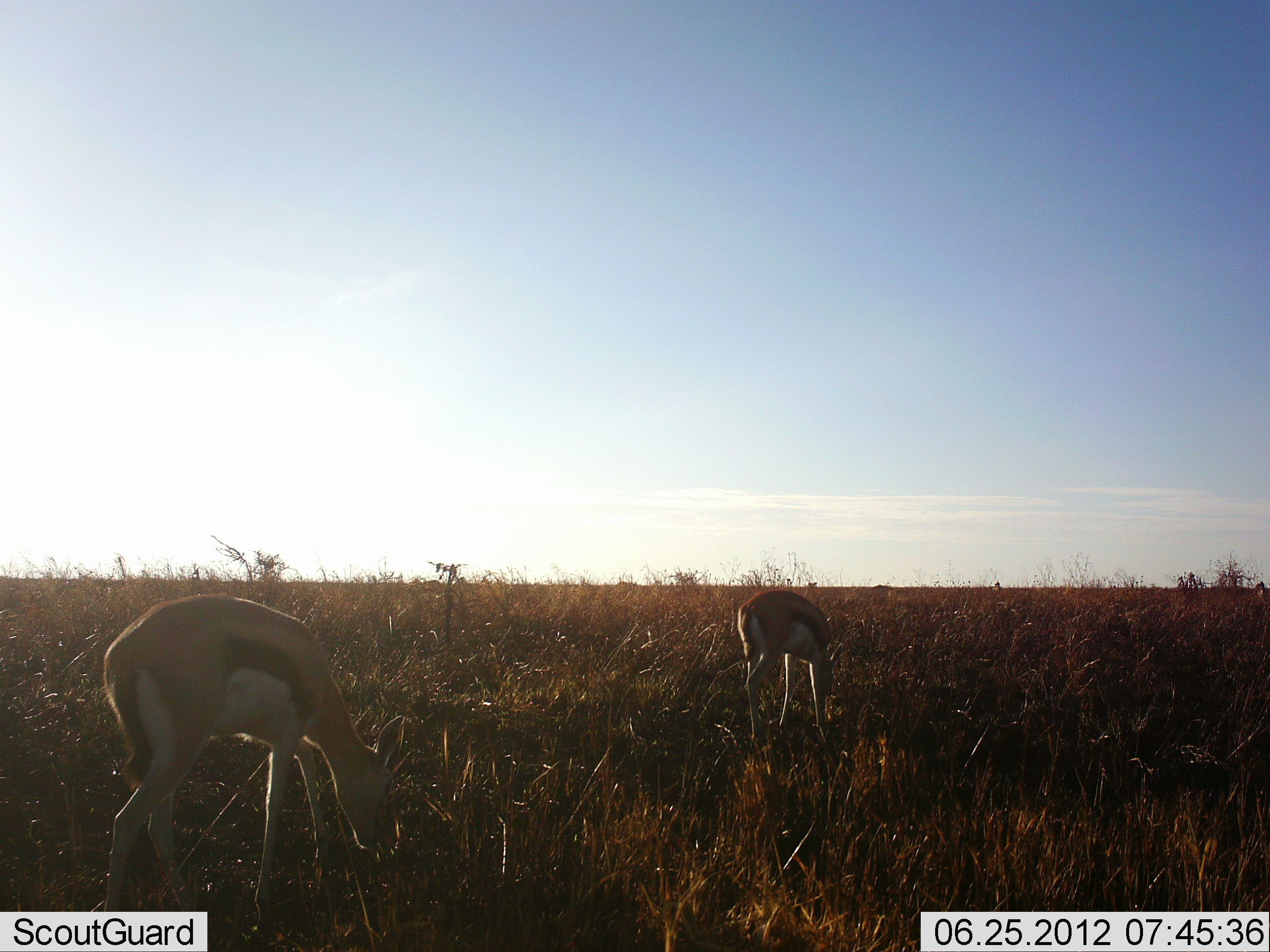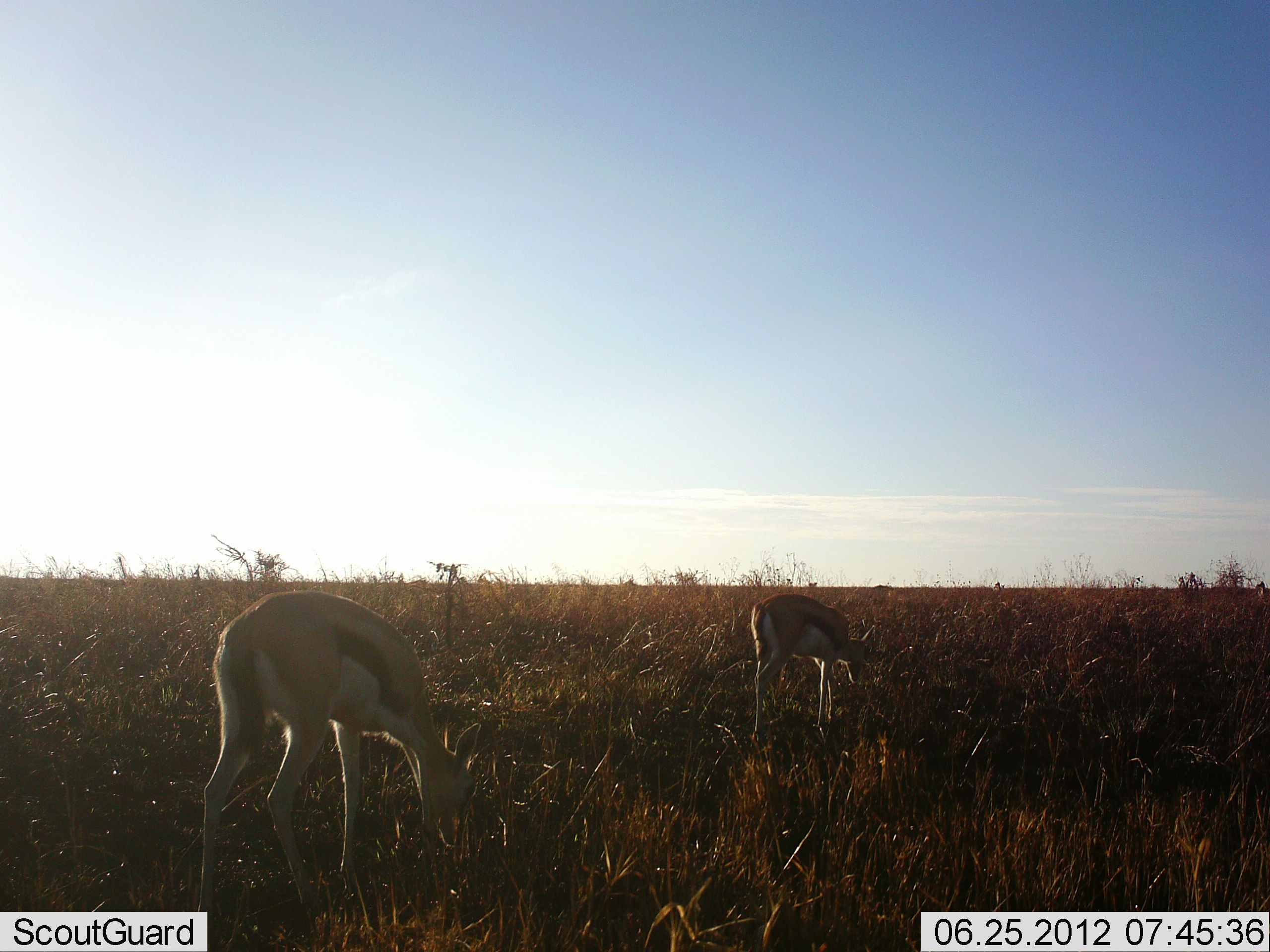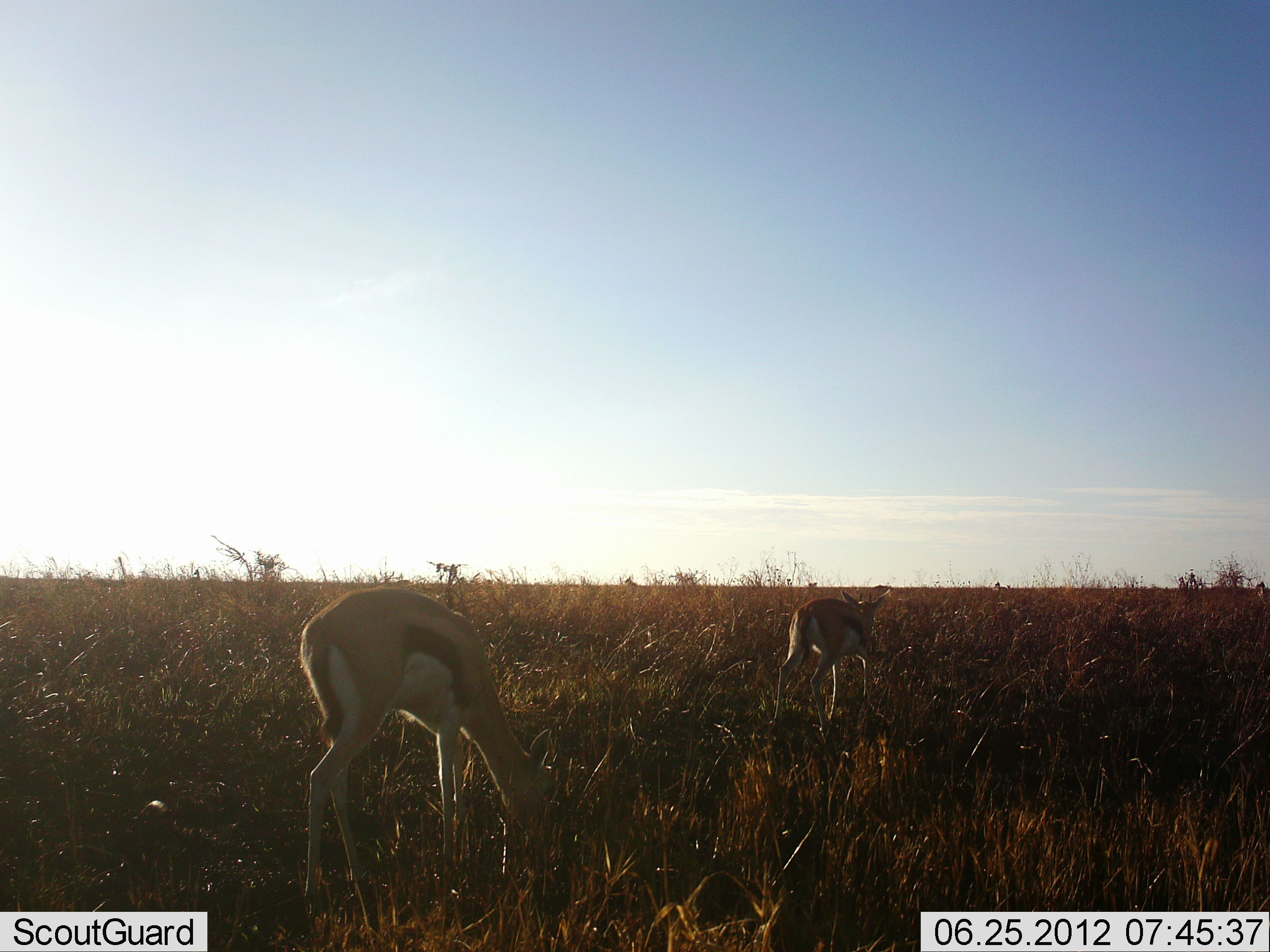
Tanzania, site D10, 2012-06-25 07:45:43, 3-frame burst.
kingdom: Animalia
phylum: Chordata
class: Mammalia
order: Artiodactyla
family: Bovidae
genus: Eudorcas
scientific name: Eudorcas thomsonii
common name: thomson's gazelle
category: gazellethomsons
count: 2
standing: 10%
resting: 0%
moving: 30%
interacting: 0%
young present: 0%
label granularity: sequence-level